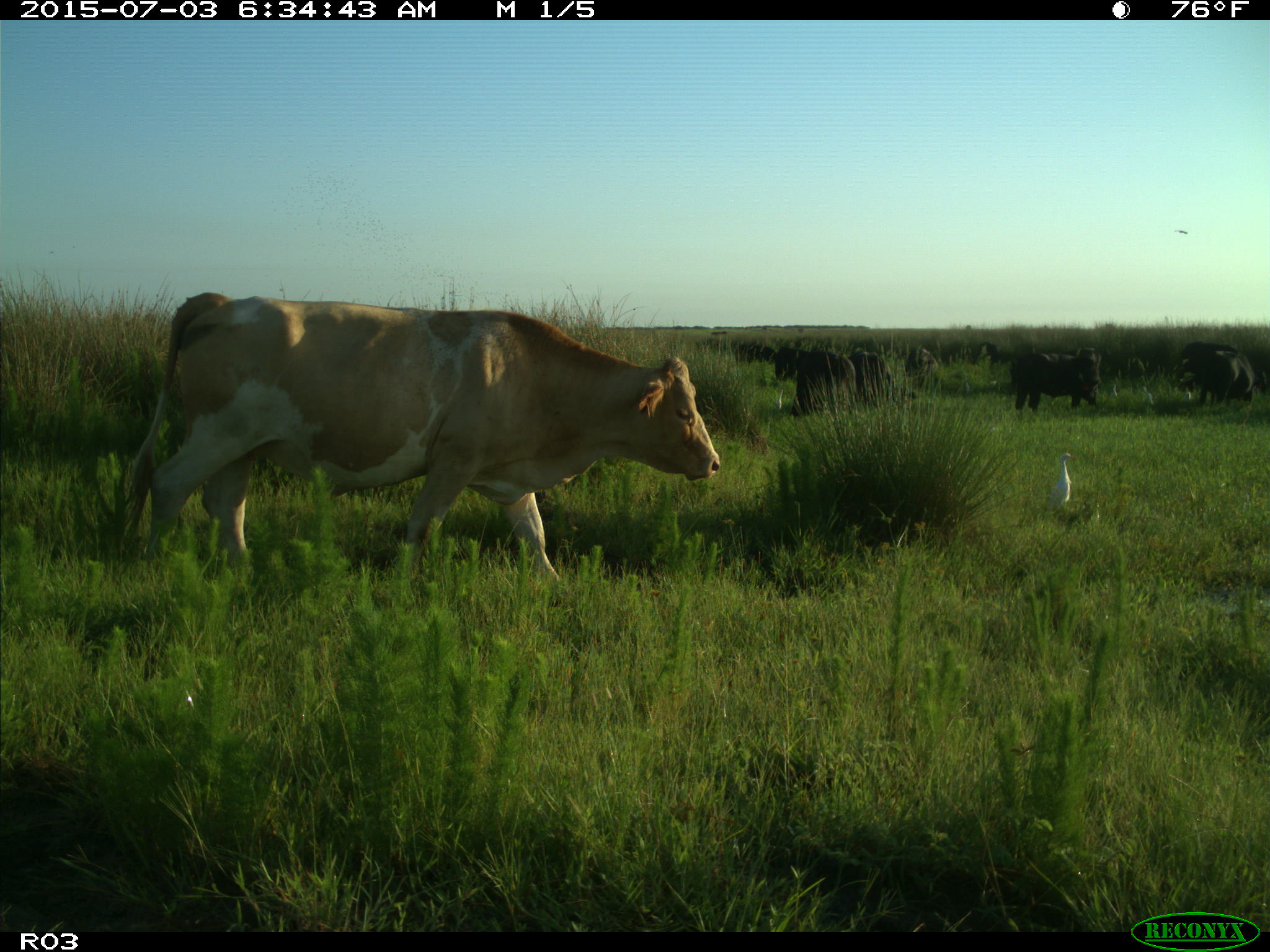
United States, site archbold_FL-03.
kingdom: Animalia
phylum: Chordata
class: Mammalia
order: Artiodactyla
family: Bovidae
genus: Bos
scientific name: Bos taurus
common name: domestic cow